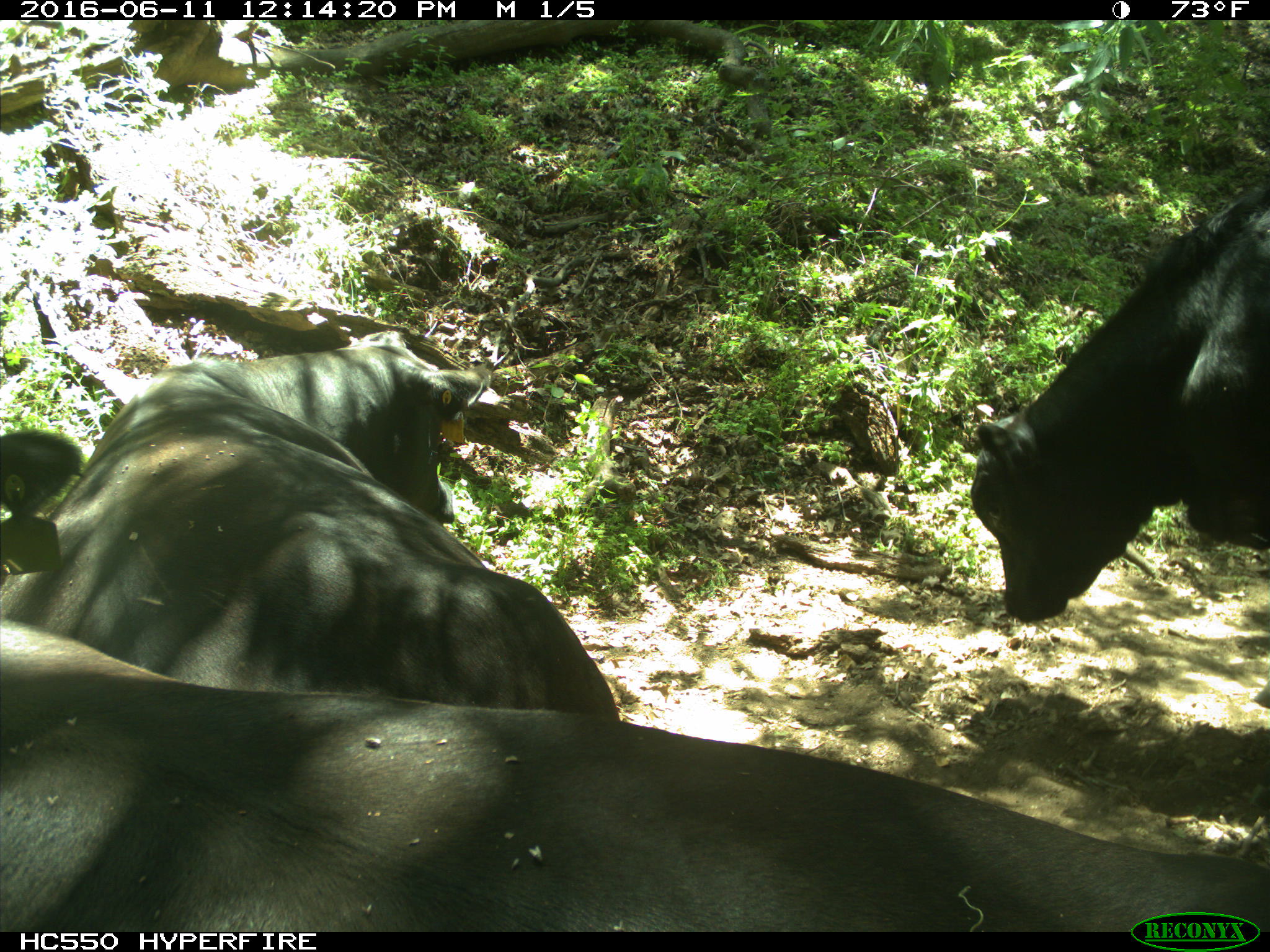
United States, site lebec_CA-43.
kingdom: Animalia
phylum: Chordata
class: Mammalia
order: Artiodactyla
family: Bovidae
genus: Bos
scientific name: Bos taurus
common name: domestic cow